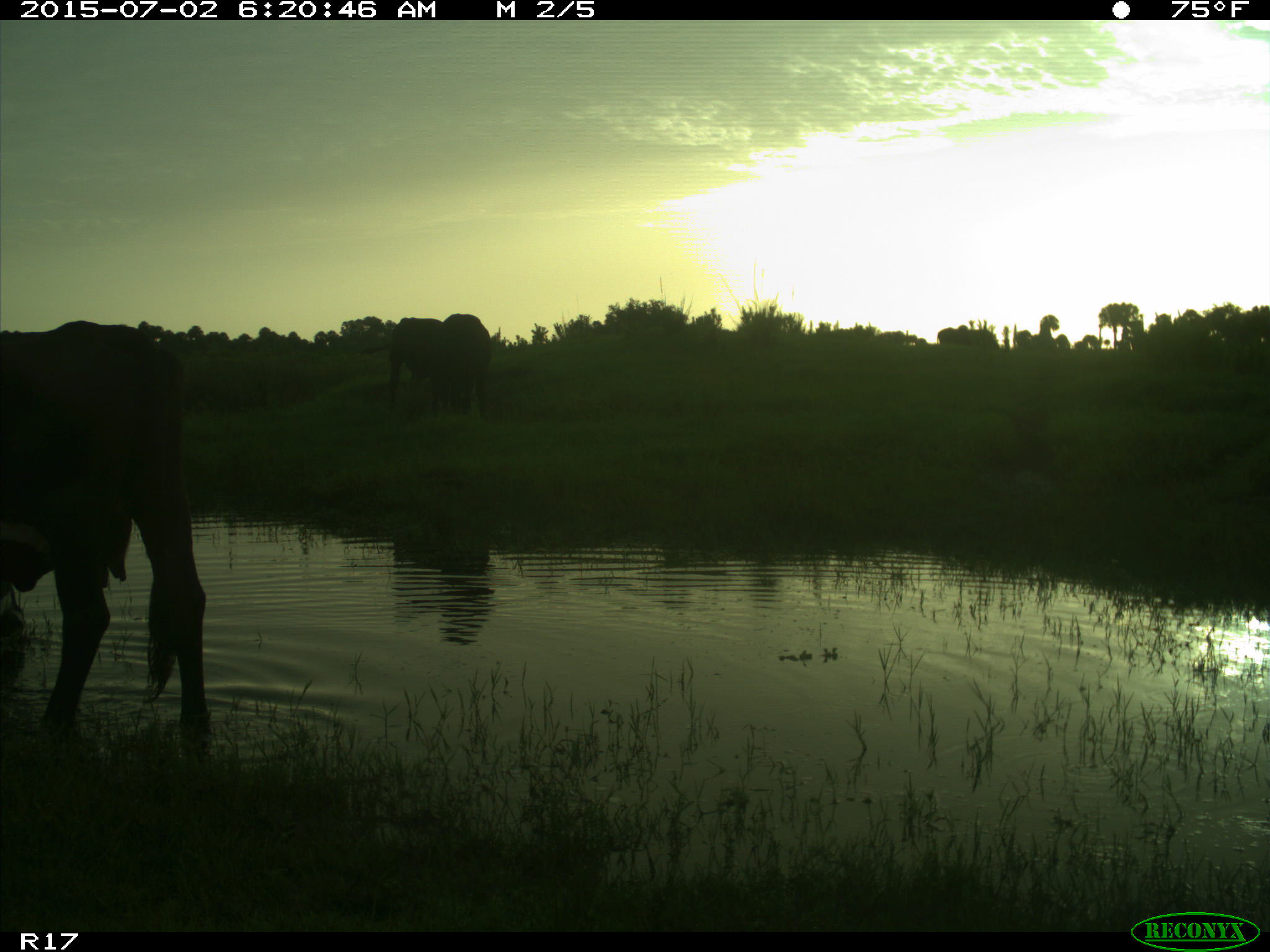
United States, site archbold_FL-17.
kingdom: Animalia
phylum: Chordata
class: Mammalia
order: Artiodactyla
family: Bovidae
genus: Bos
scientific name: Bos taurus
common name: domestic cow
Bos taurus (domestic cow).